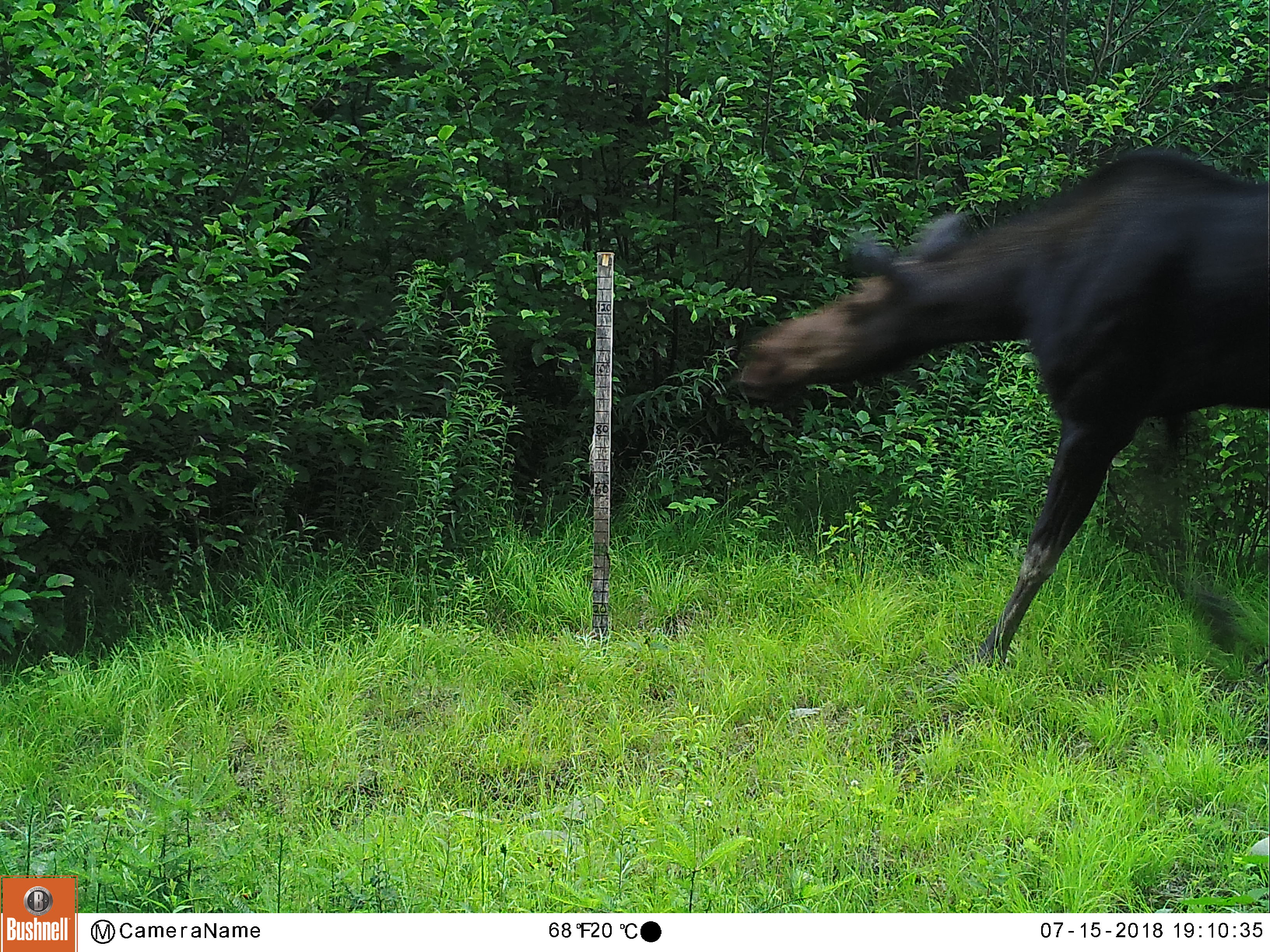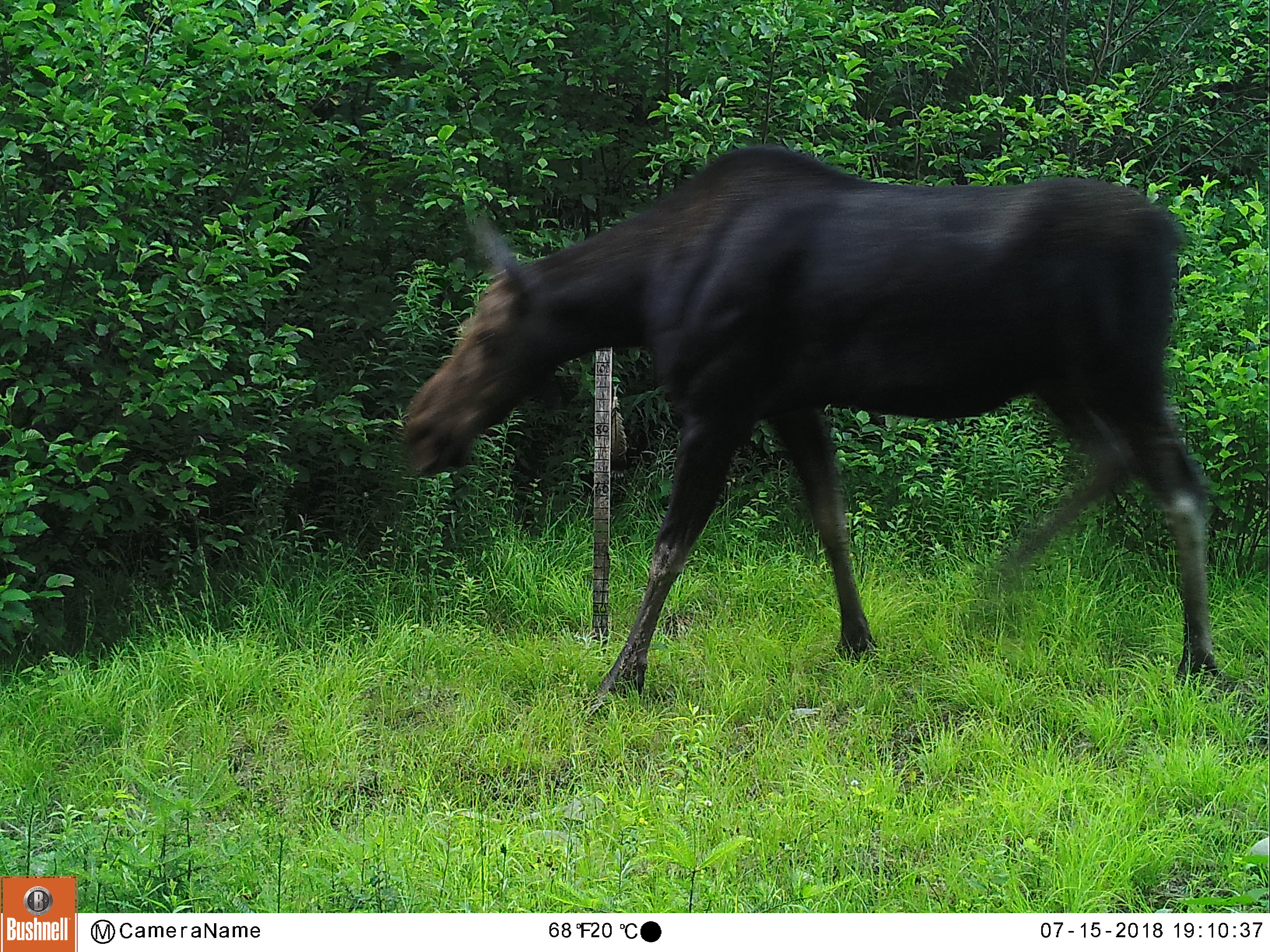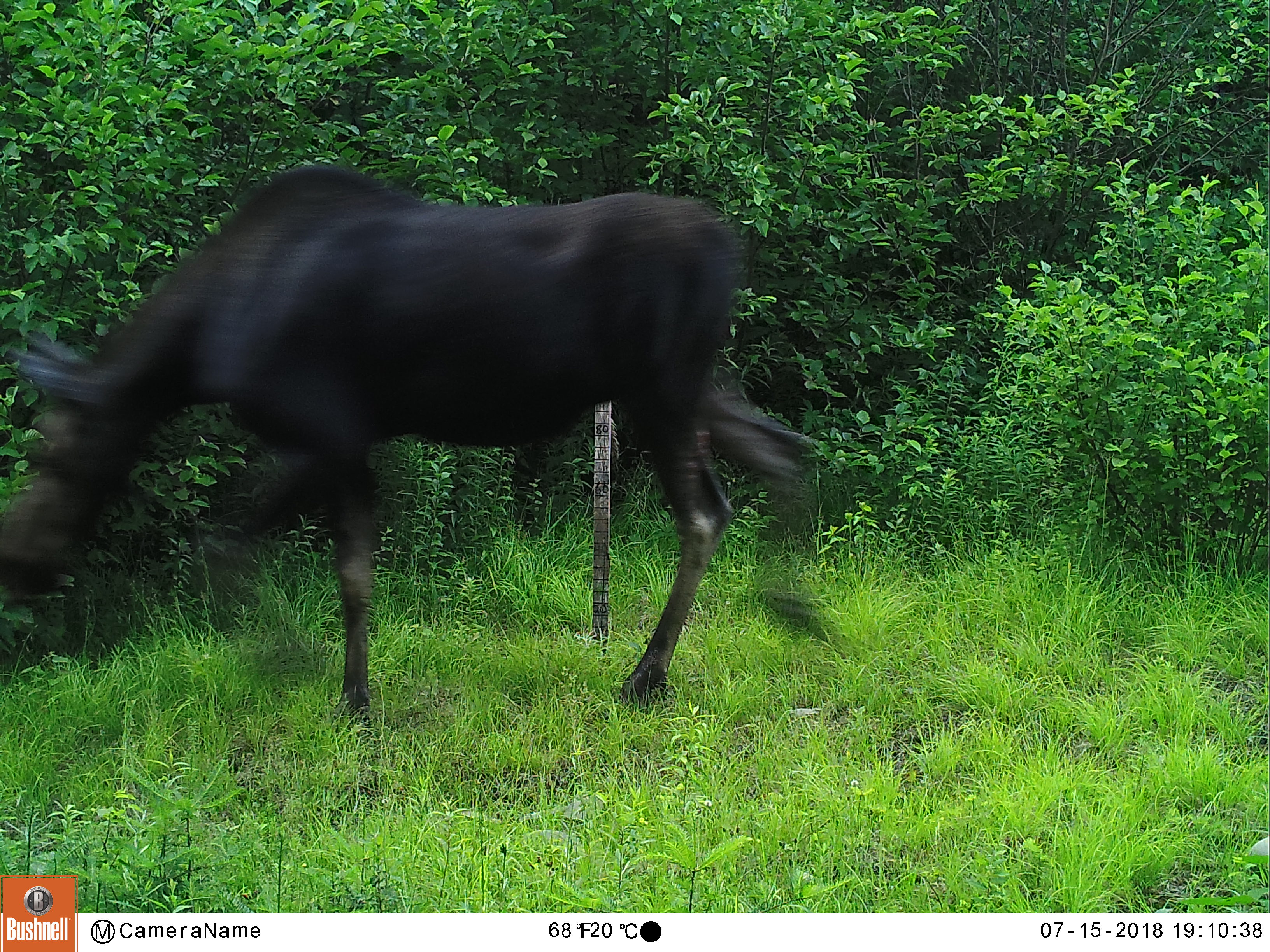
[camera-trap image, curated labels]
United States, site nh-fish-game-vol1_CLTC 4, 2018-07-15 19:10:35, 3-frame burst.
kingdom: Animalia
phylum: Chordata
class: Mammalia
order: Artiodactyla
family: Cervidae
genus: Alces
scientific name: Alces alces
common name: moose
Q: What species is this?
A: Moose (Alces alces).